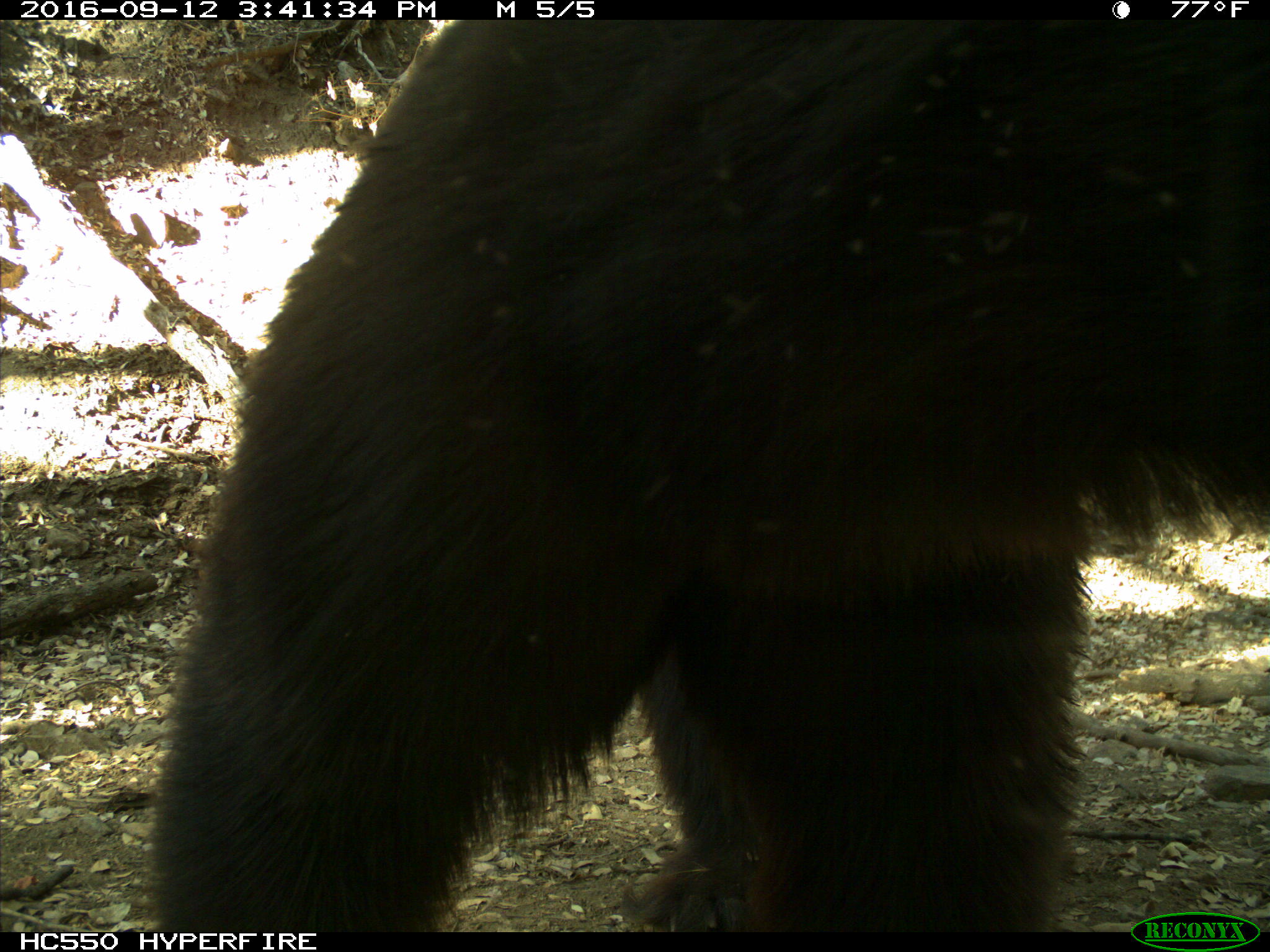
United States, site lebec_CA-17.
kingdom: Animalia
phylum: Chordata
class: Mammalia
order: Carnivora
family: Ursidae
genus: Ursus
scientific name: Ursus americanus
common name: american black bear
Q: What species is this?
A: Ursus americanus (american black bear).